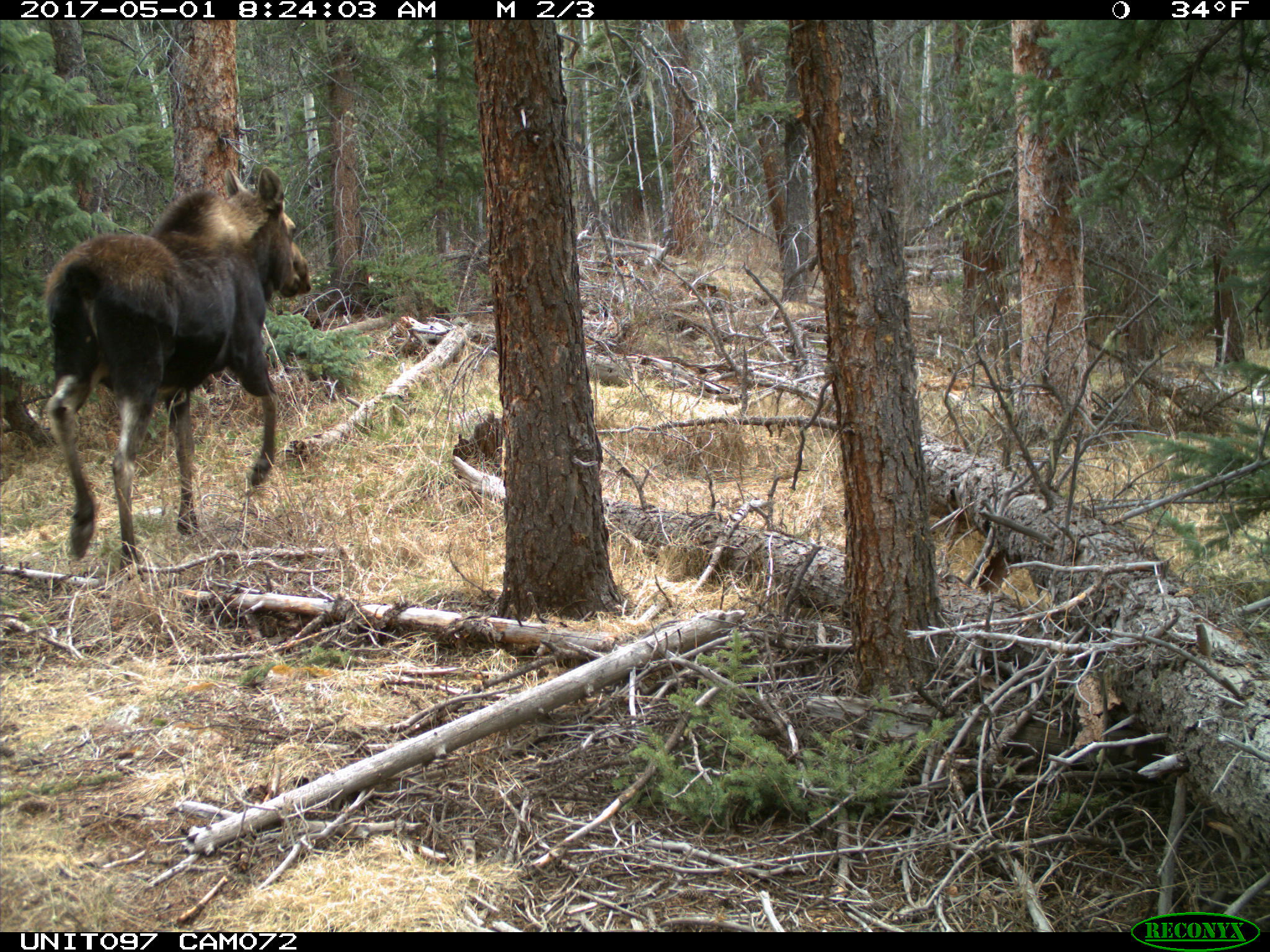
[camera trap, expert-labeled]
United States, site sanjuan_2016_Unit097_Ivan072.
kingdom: Animalia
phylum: Chordata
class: Mammalia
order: Artiodactyla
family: Cervidae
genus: Alces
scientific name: Alces alces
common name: moose